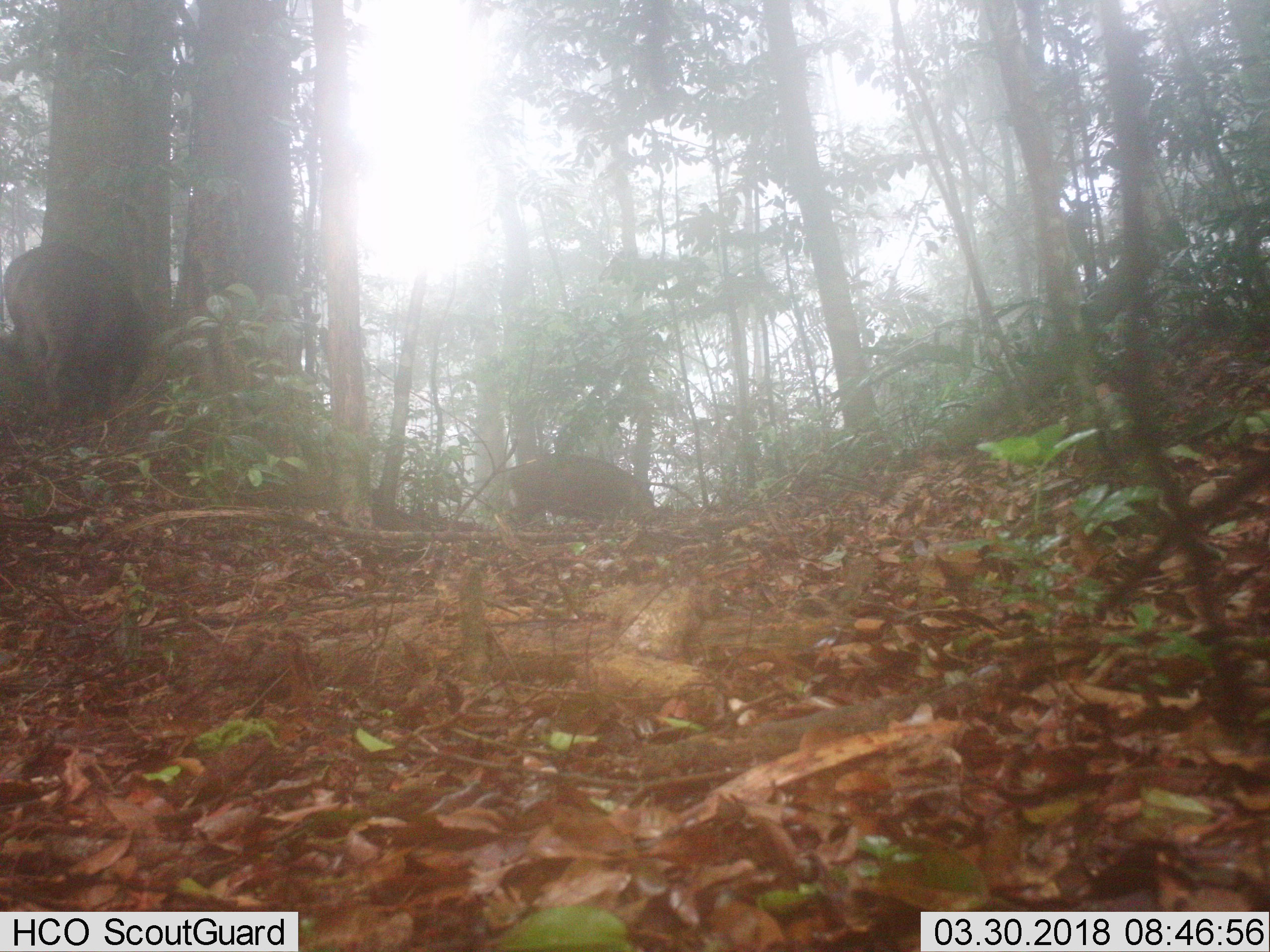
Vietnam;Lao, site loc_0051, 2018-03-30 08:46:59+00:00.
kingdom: Animalia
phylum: Chordata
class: Mammalia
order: Artiodactyla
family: Suidae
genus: Sus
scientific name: Sus scrofa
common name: eurasian wild pig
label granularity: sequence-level